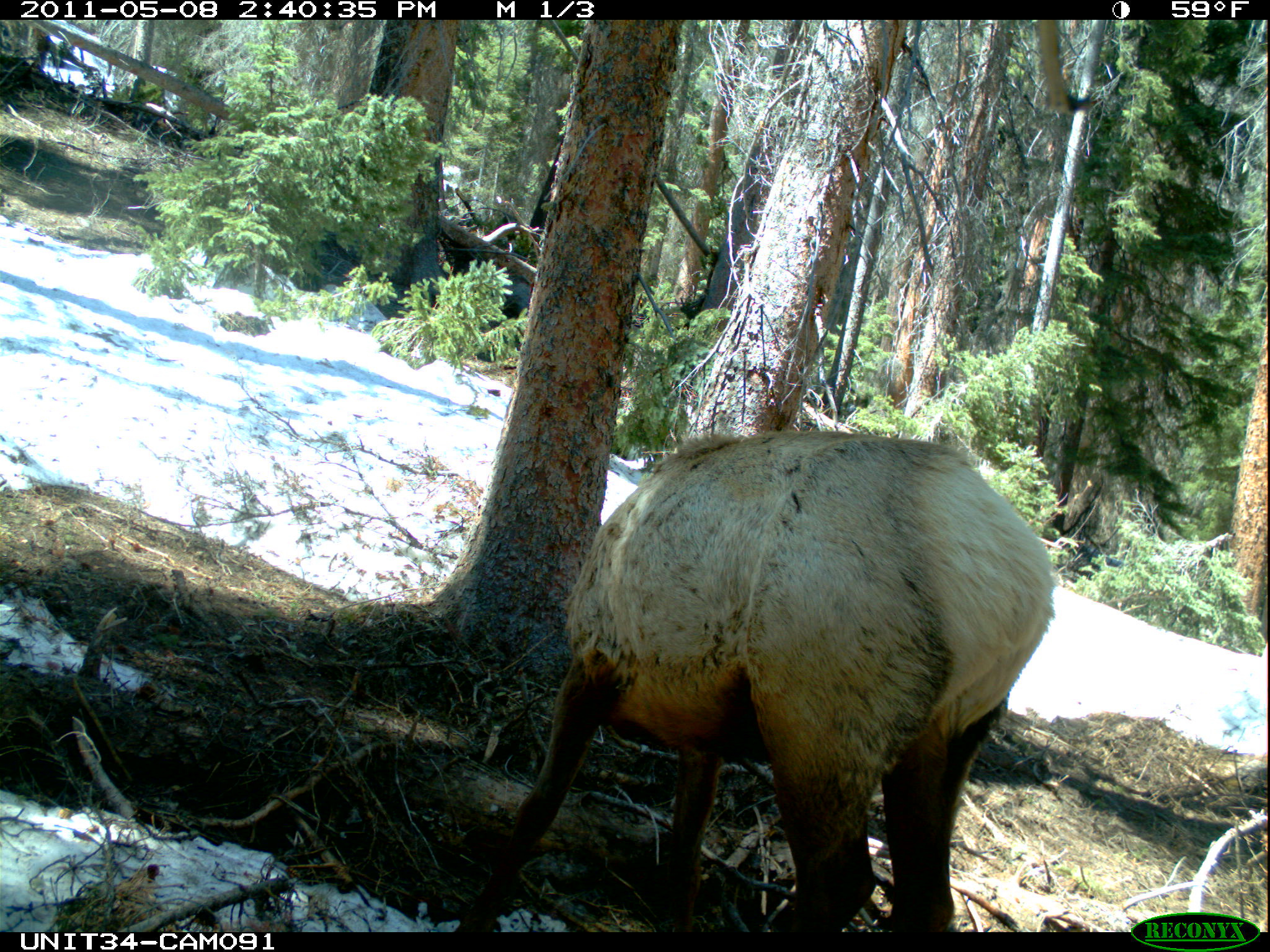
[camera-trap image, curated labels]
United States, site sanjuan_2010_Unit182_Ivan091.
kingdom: Animalia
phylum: Chordata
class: Mammalia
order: Artiodactyla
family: Cervidae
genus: Cervus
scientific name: Cervus elaphus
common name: red deer